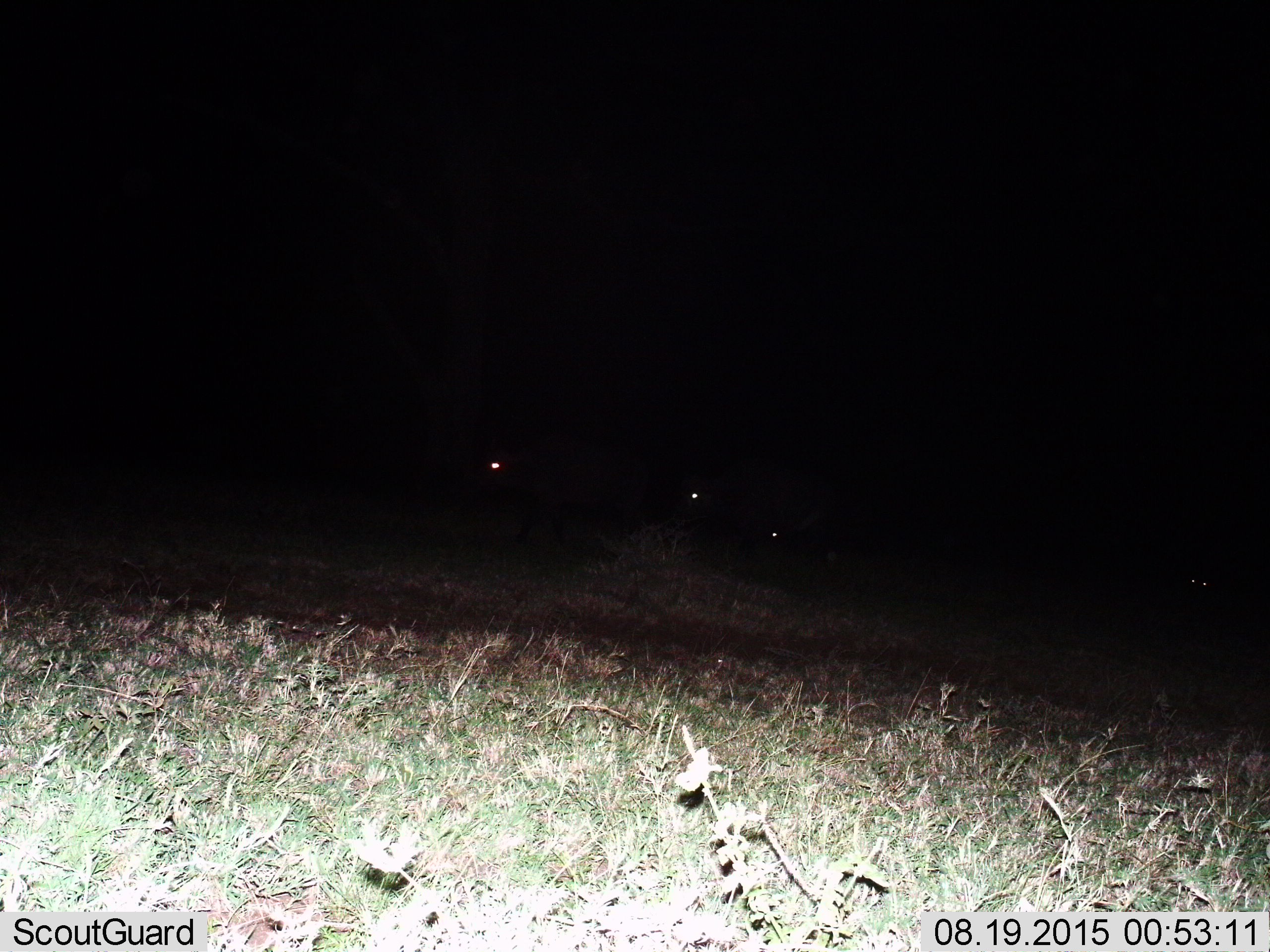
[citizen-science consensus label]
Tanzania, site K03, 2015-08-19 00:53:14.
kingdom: Animalia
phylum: Chordata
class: Mammalia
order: Artiodactyla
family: Bovidae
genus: Connochaetes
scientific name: Connochaetes taurinus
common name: blue wildebeest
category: wildebeest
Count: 4.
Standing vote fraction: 100%.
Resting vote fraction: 0%.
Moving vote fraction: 50%.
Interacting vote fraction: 0%.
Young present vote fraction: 0%.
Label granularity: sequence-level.